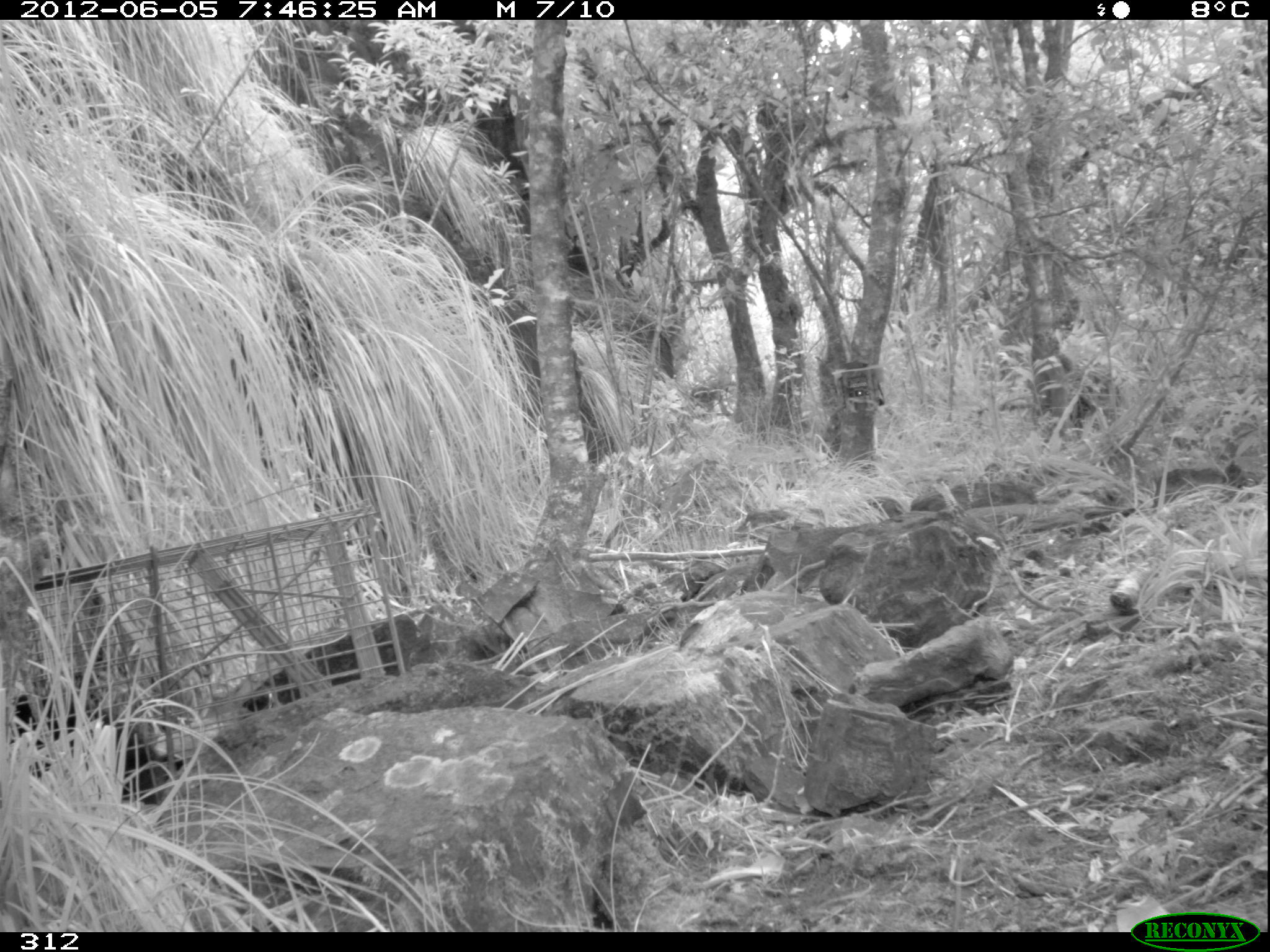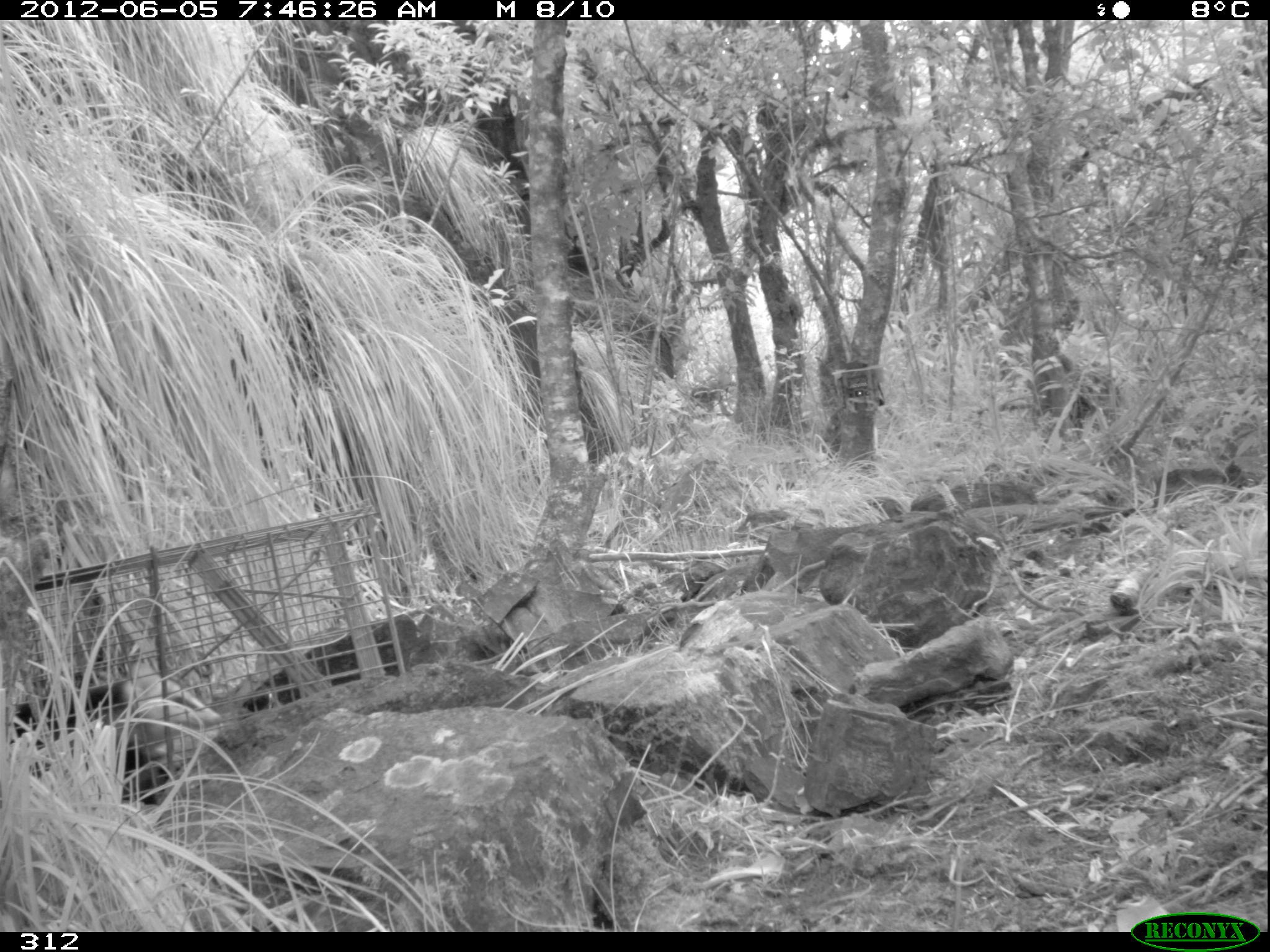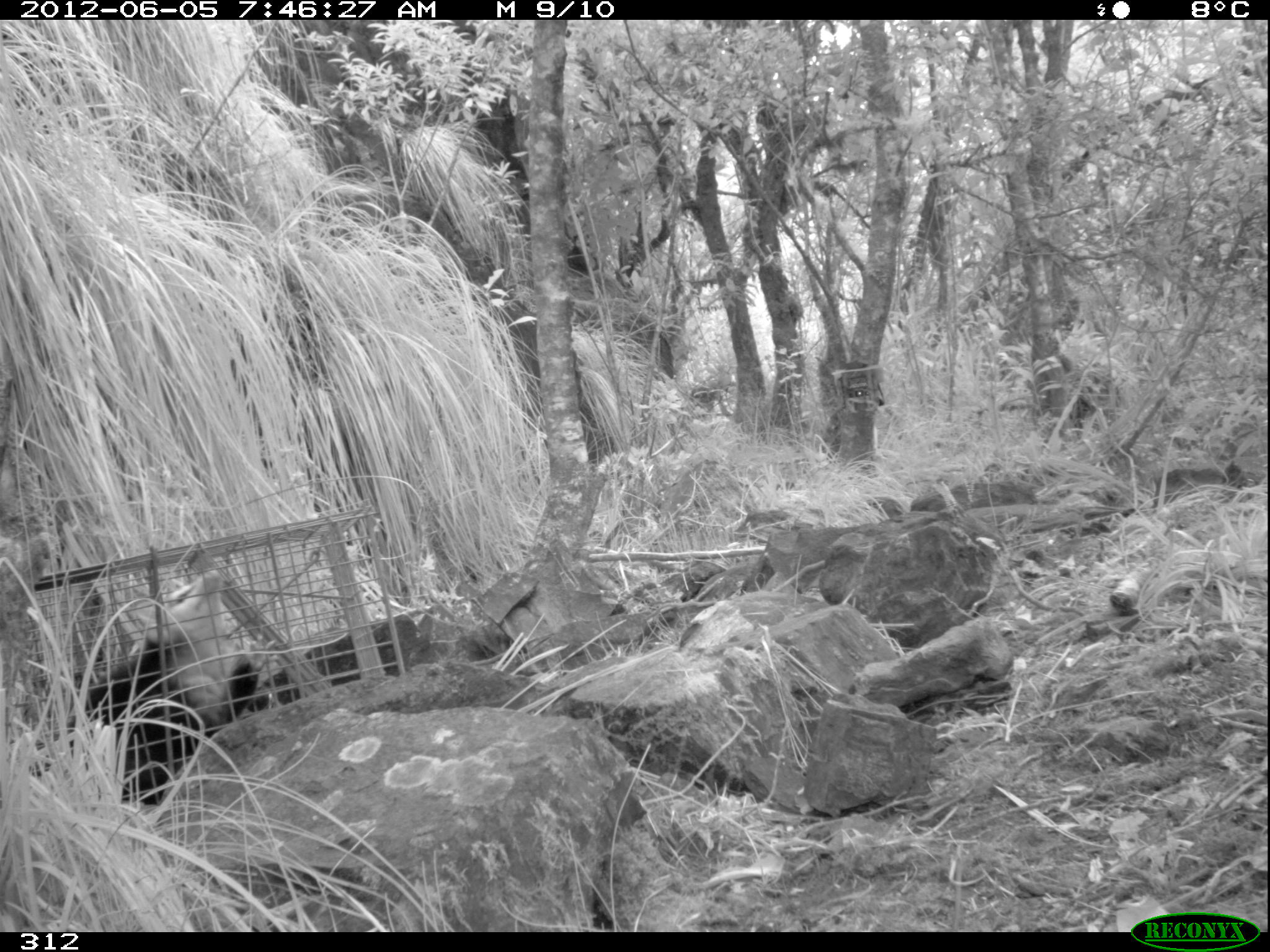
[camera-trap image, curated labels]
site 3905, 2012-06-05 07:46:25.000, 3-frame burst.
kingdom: Animalia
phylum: Chordata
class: Mammalia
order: Didelphimorphia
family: Didelphidae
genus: Didelphis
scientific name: Didelphis pernigra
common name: andean white-eared opossum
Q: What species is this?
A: Didelphis pernigra (andean white-eared opossum).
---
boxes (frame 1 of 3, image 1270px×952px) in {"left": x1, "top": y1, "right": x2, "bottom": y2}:
didelphis pernigra: {"left": 7, "top": 682, "right": 188, "bottom": 814}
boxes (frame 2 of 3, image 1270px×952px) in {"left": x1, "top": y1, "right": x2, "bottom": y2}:
didelphis pernigra: {"left": 9, "top": 659, "right": 226, "bottom": 805}